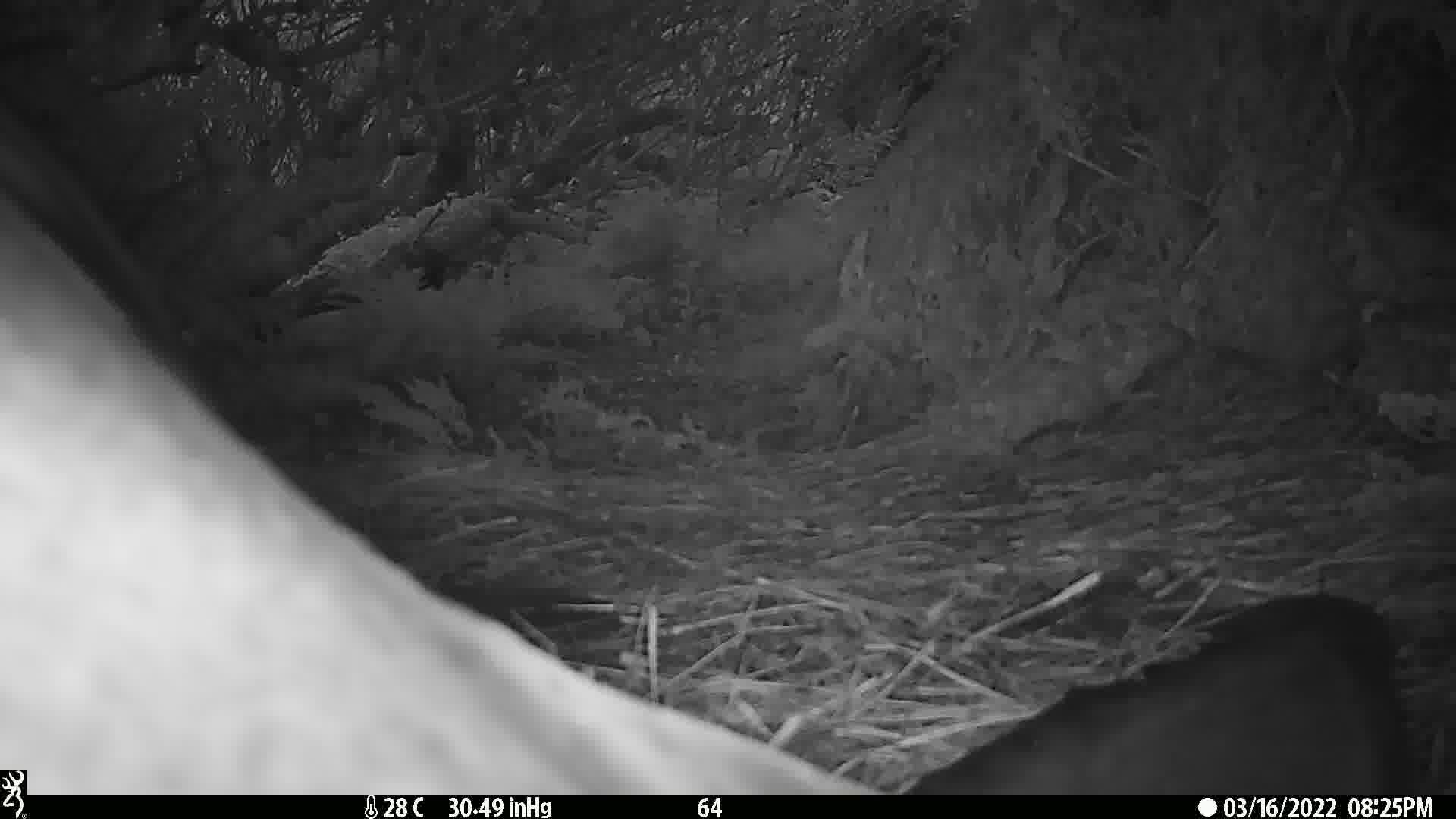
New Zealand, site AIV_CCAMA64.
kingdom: Animalia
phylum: Chordata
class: Mammalia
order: Carnivora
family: Otariidae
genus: Phocarctos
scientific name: Phocarctos hookeri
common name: new zealand sea lion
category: sealion